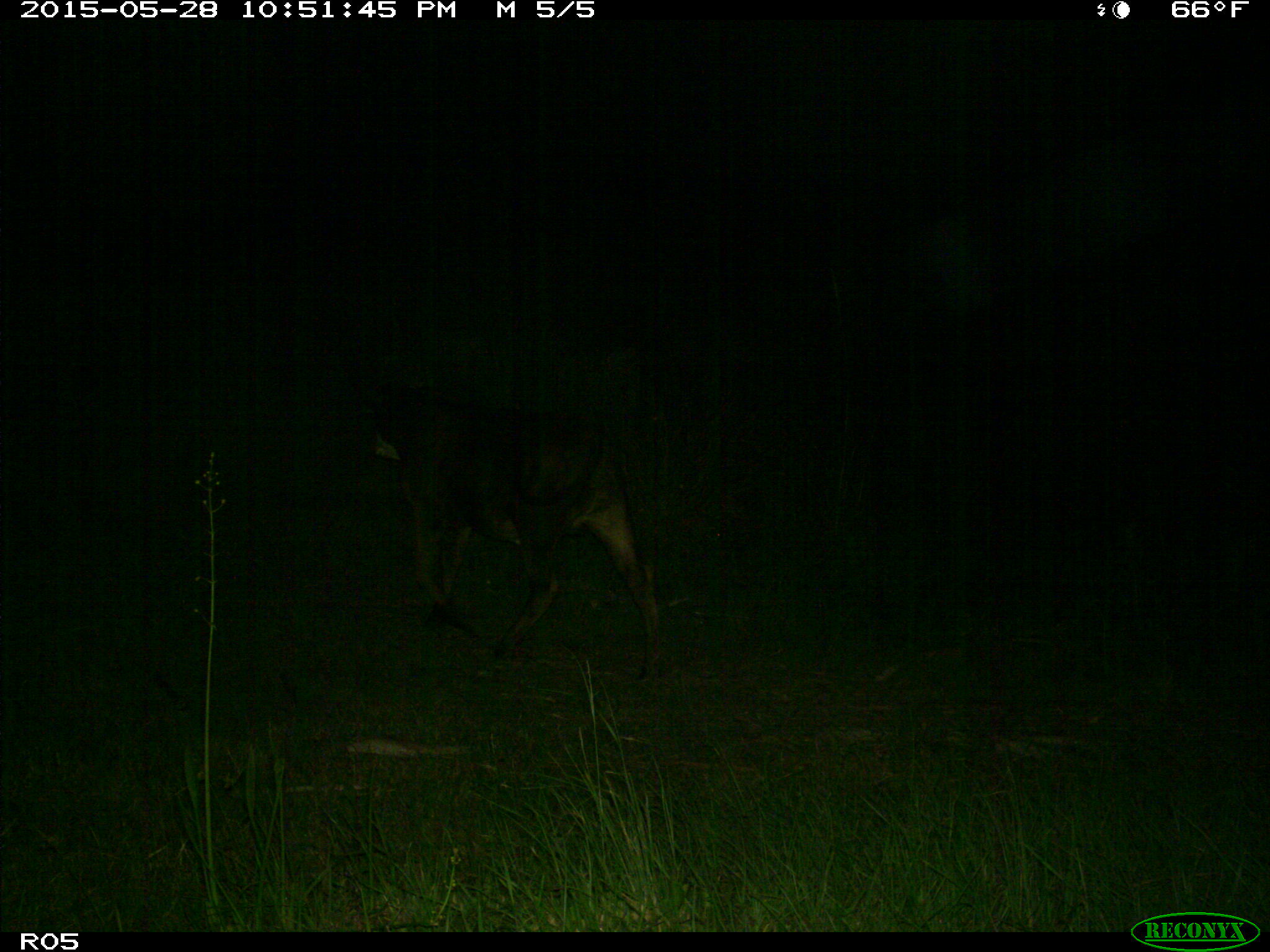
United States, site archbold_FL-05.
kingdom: Animalia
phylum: Chordata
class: Mammalia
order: Artiodactyla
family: Bovidae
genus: Bos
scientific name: Bos taurus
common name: domestic cow